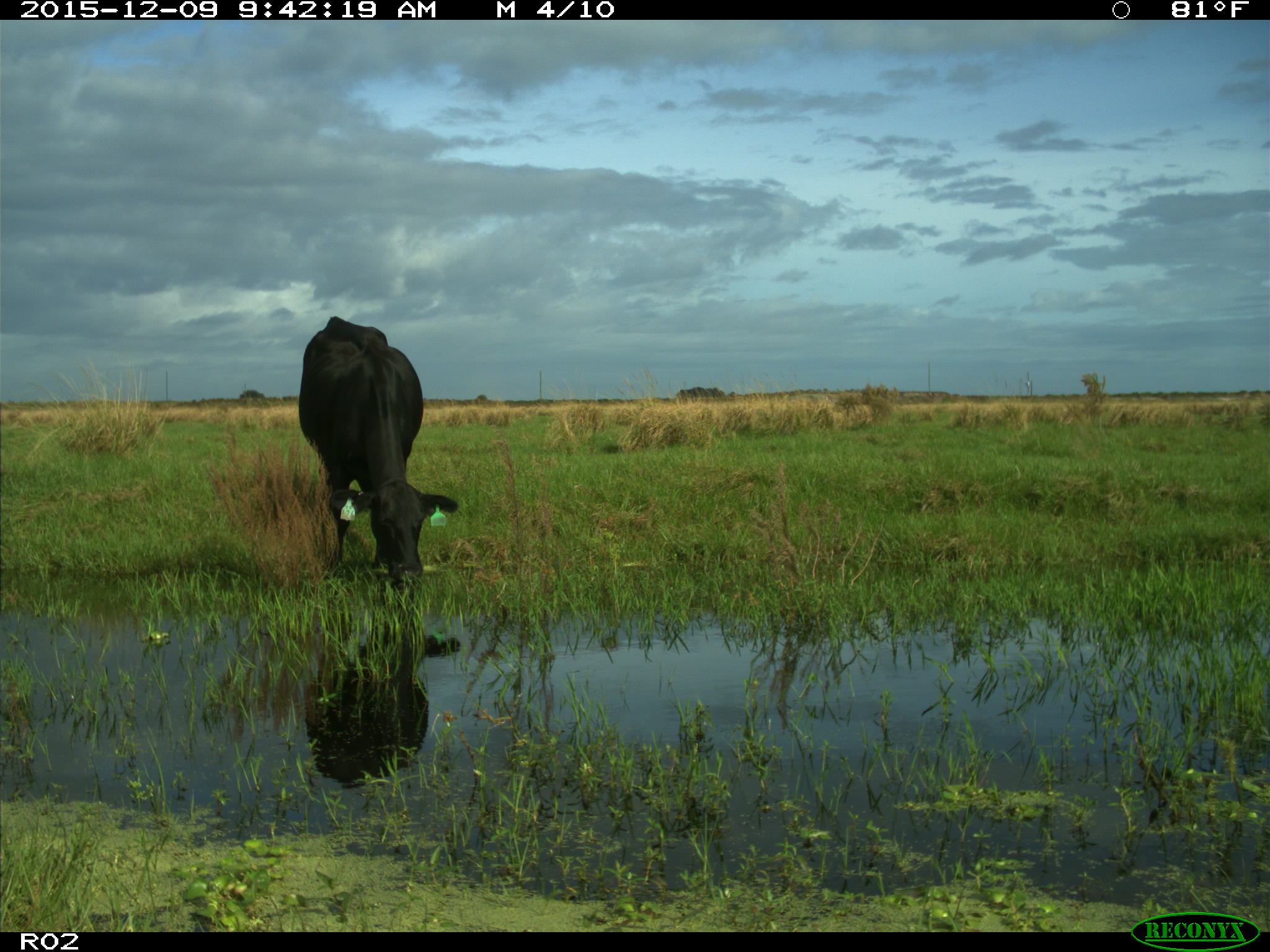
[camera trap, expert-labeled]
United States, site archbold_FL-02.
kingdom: Animalia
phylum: Chordata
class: Mammalia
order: Artiodactyla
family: Bovidae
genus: Bos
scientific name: Bos taurus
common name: domestic cow